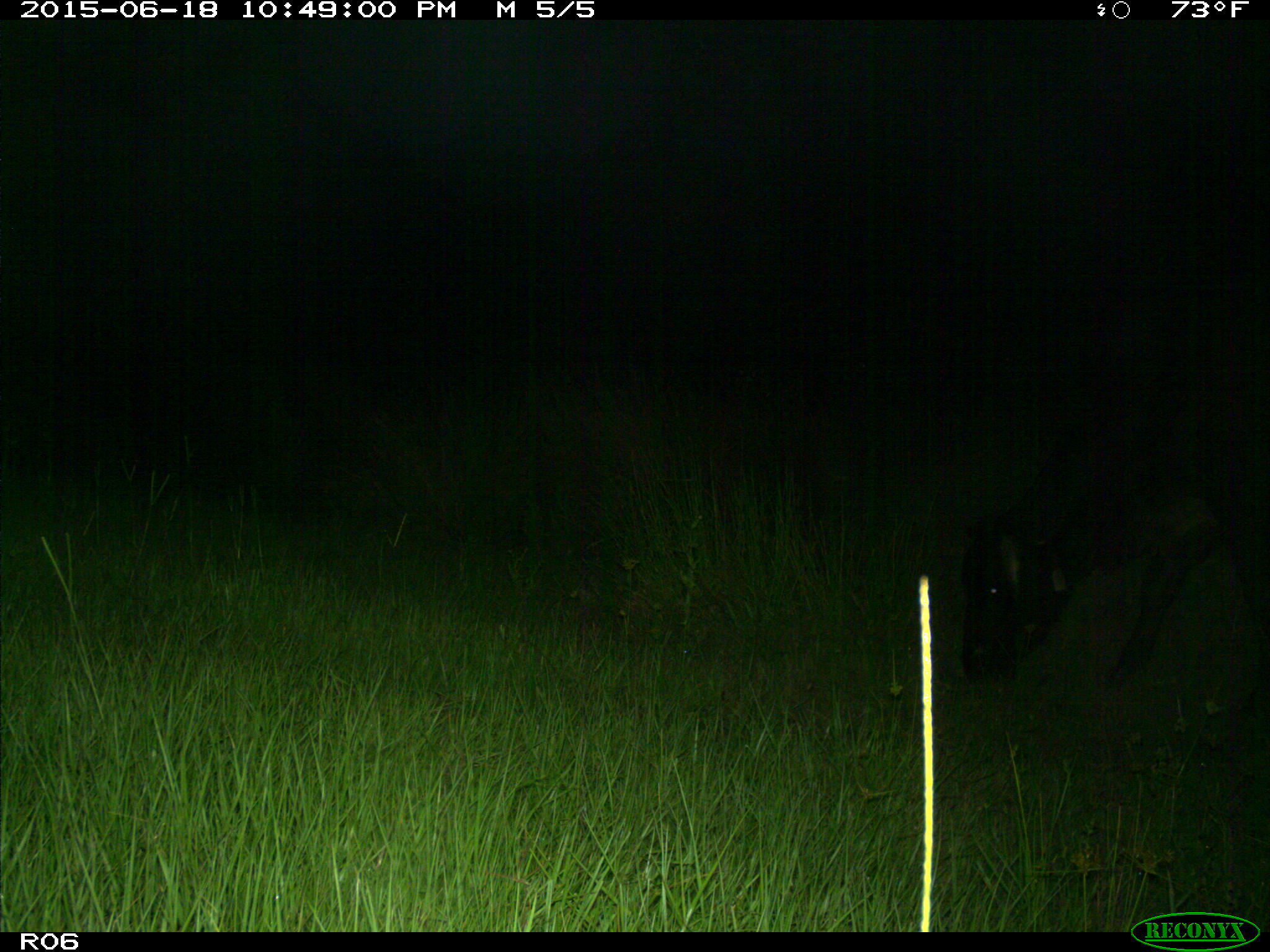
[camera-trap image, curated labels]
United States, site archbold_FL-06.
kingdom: Animalia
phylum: Chordata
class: Mammalia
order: Artiodactyla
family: Bovidae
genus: Bos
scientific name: Bos taurus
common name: domestic cow